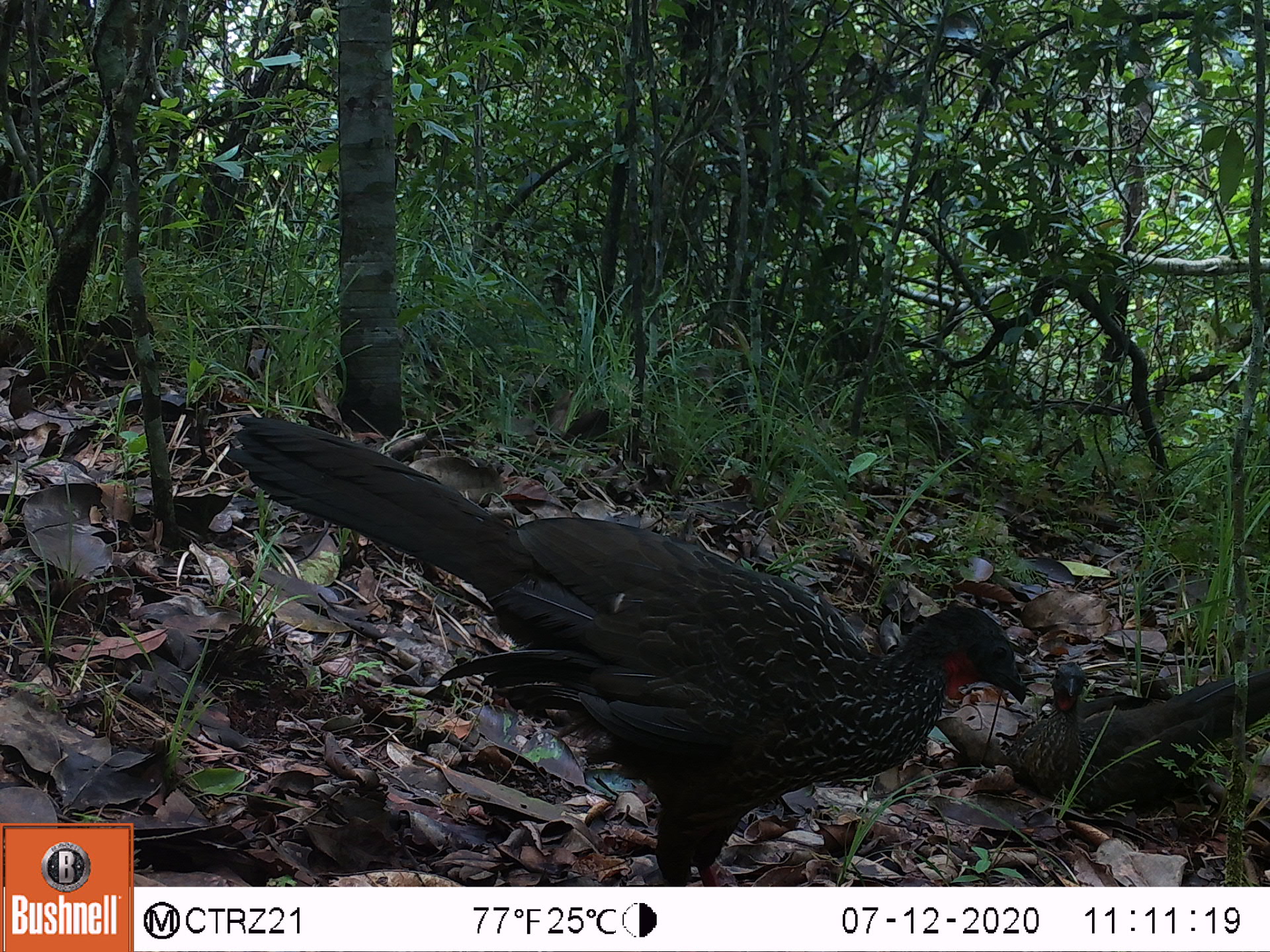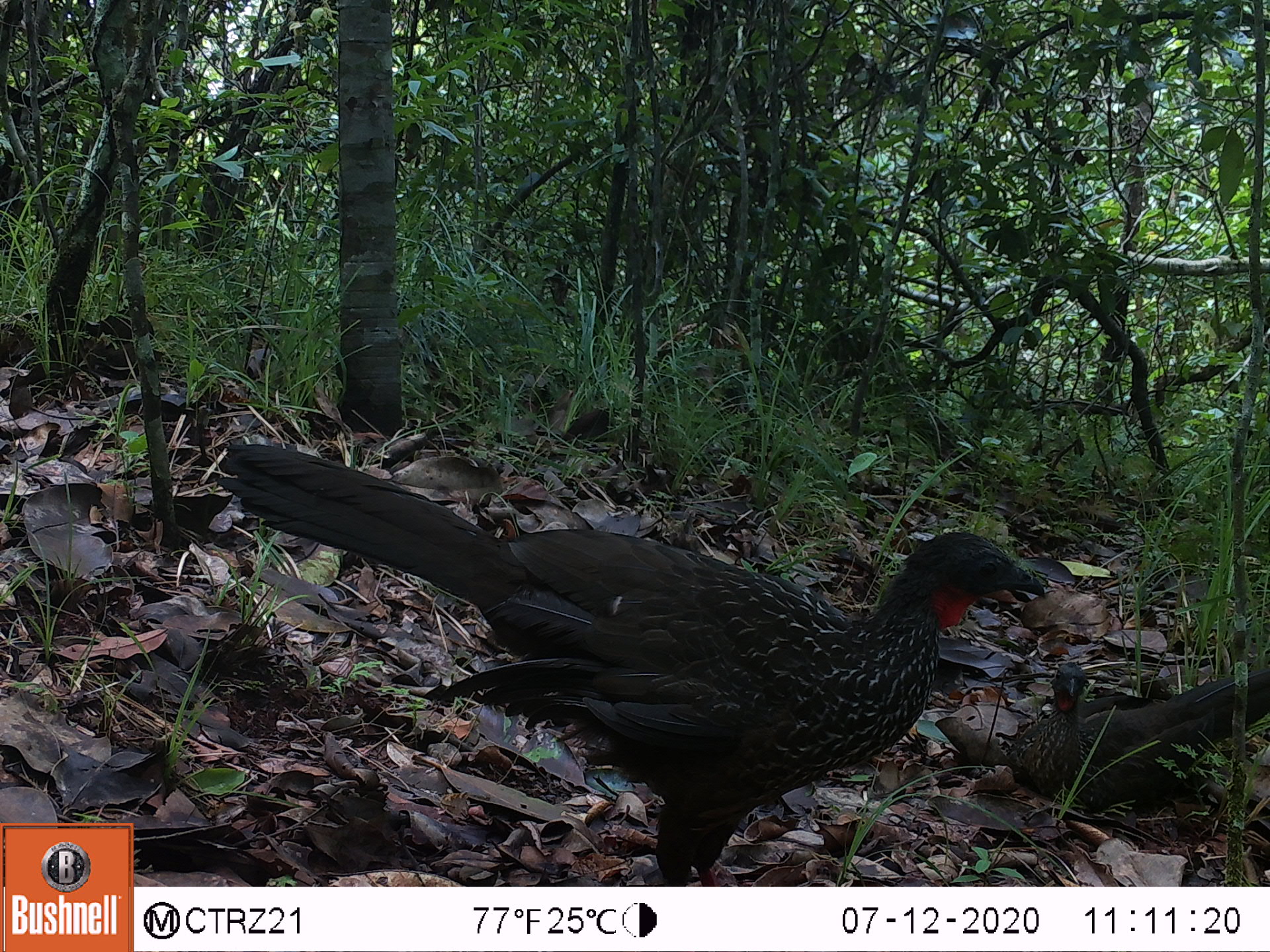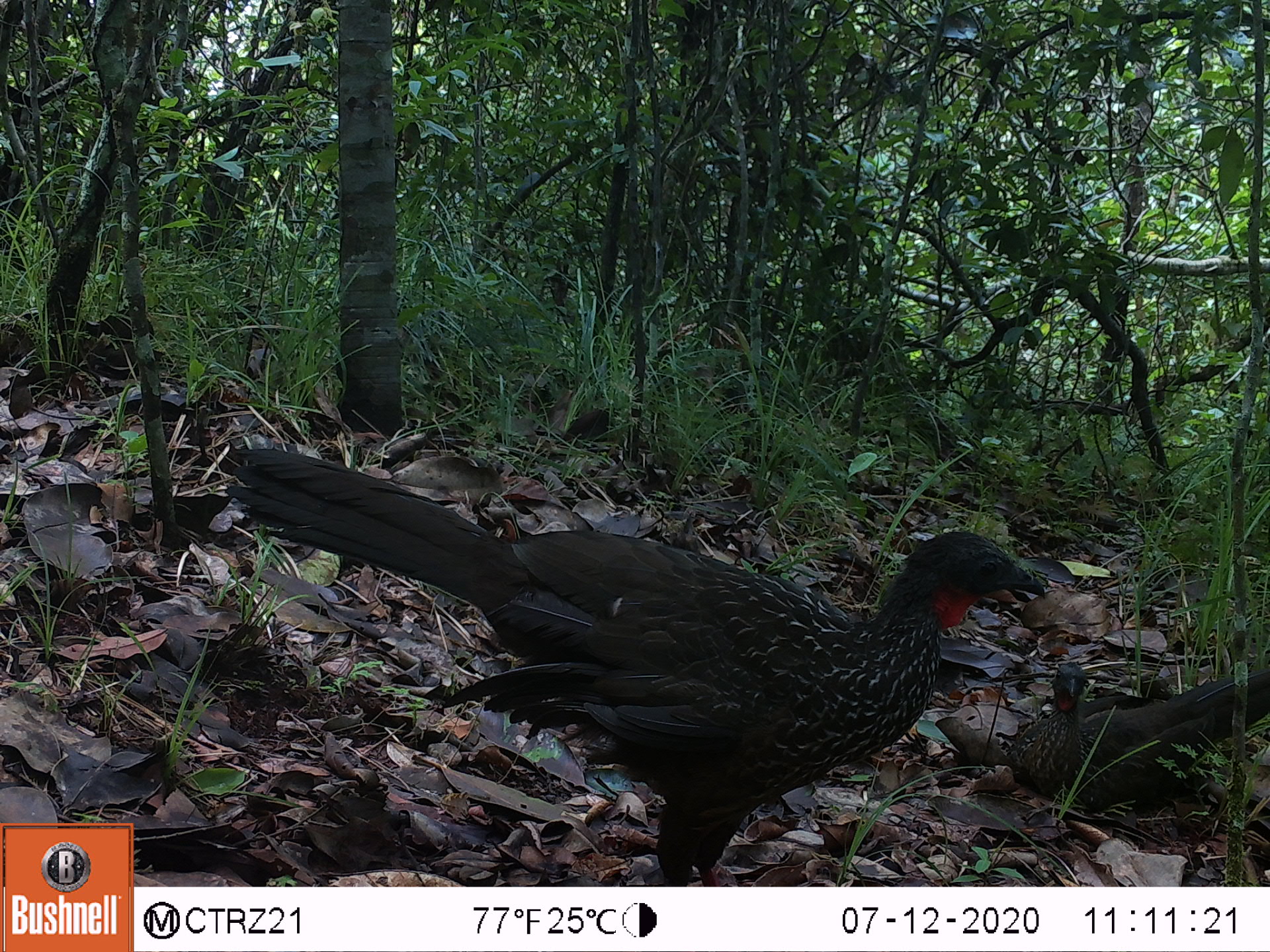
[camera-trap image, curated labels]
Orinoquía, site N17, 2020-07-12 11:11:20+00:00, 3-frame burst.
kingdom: Animalia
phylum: Chordata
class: Aves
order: Galliformes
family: Cracidae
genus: Penelope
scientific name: Penelope jacquacu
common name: spix's guan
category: spixs guan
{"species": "spixs guan (spix's guan) (Penelope jacquacu)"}